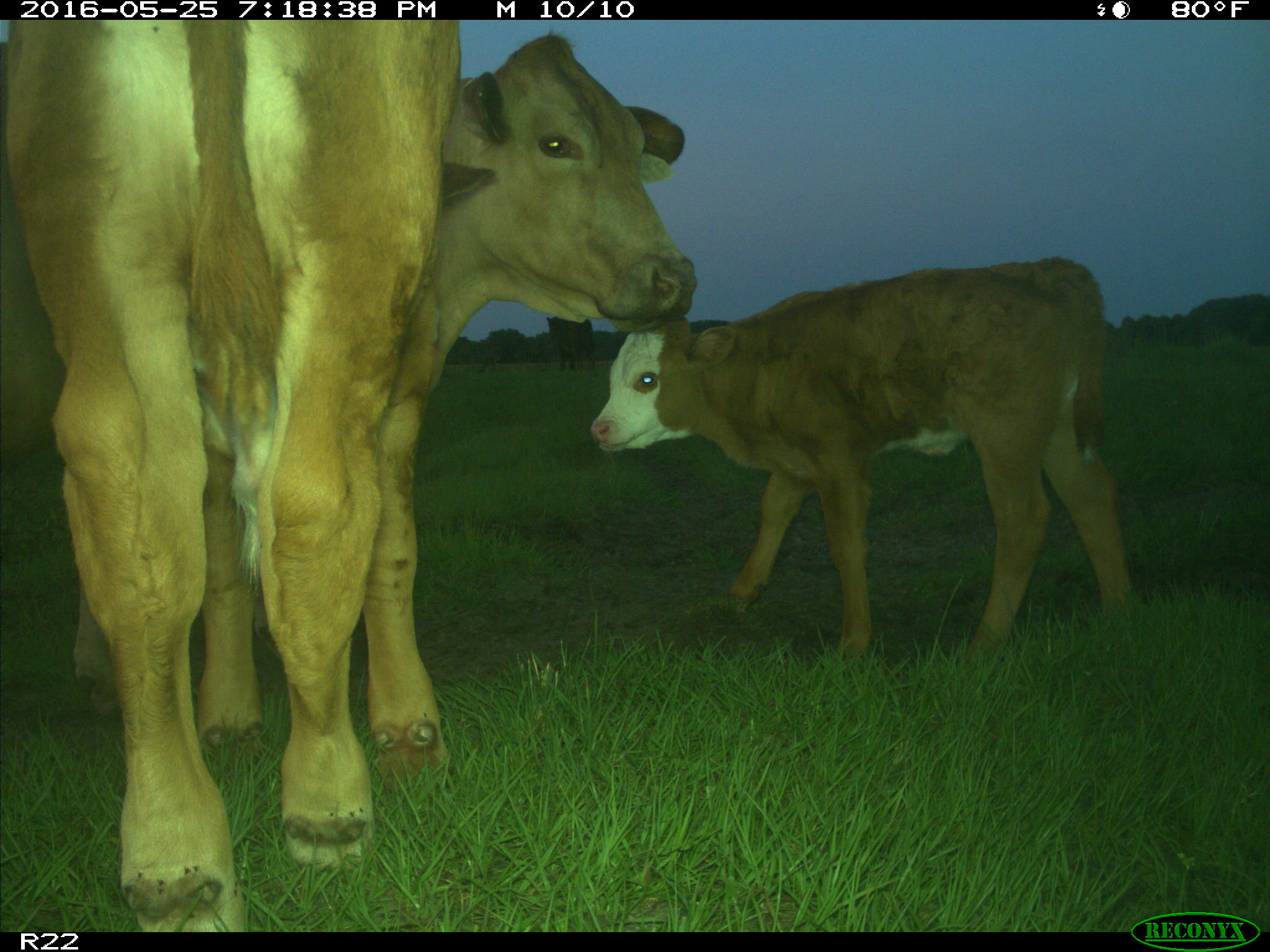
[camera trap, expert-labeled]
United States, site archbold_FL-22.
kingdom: Animalia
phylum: Chordata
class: Mammalia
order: Artiodactyla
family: Bovidae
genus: Bos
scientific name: Bos taurus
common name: domestic cow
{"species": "Bos taurus (domestic cow)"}